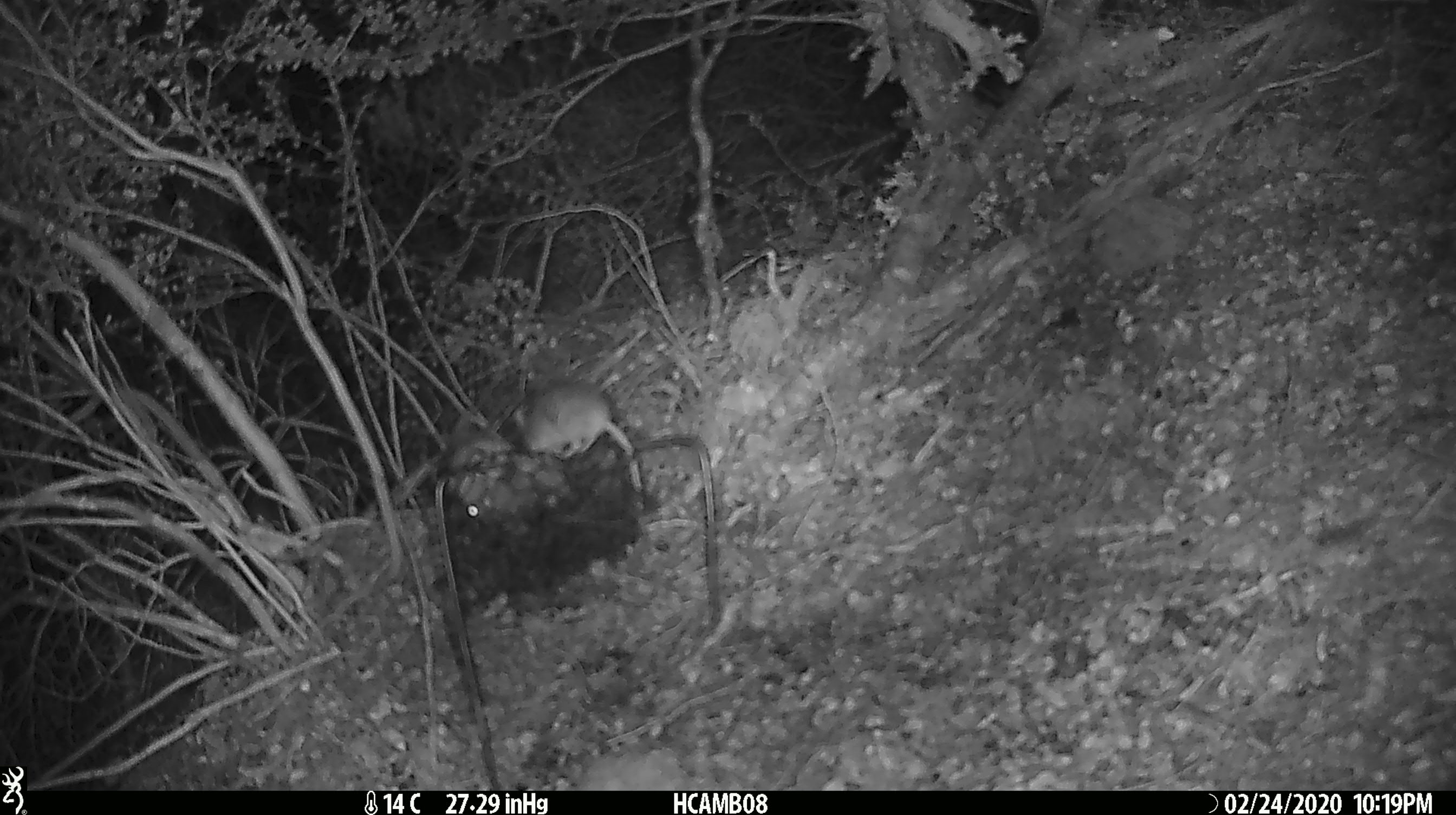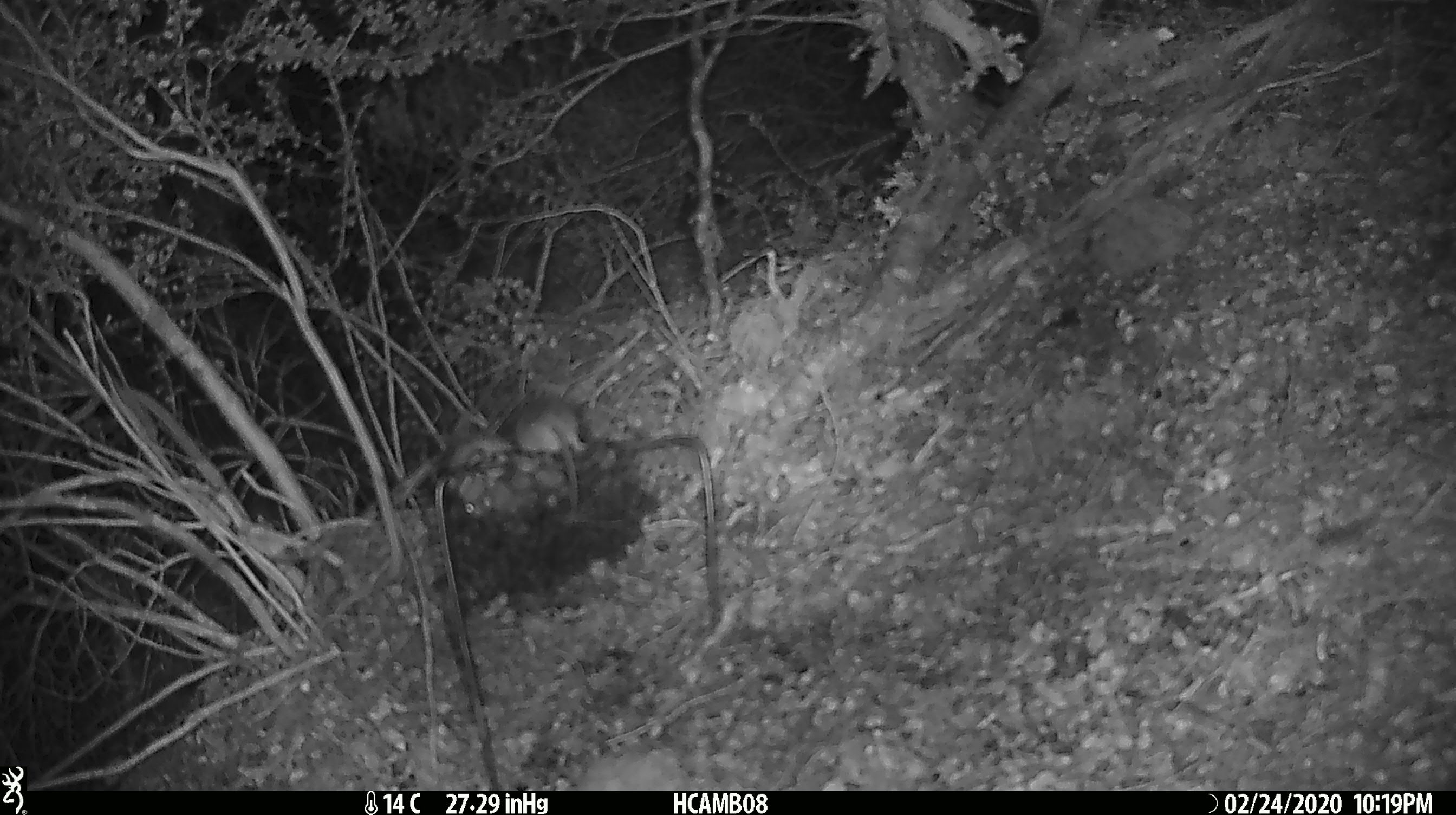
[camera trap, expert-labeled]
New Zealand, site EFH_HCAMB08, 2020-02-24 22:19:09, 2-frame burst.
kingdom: Animalia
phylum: Chordata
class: Mammalia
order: Rodentia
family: Muridae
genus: Mus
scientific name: Mus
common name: mouse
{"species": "mouse (Mus)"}